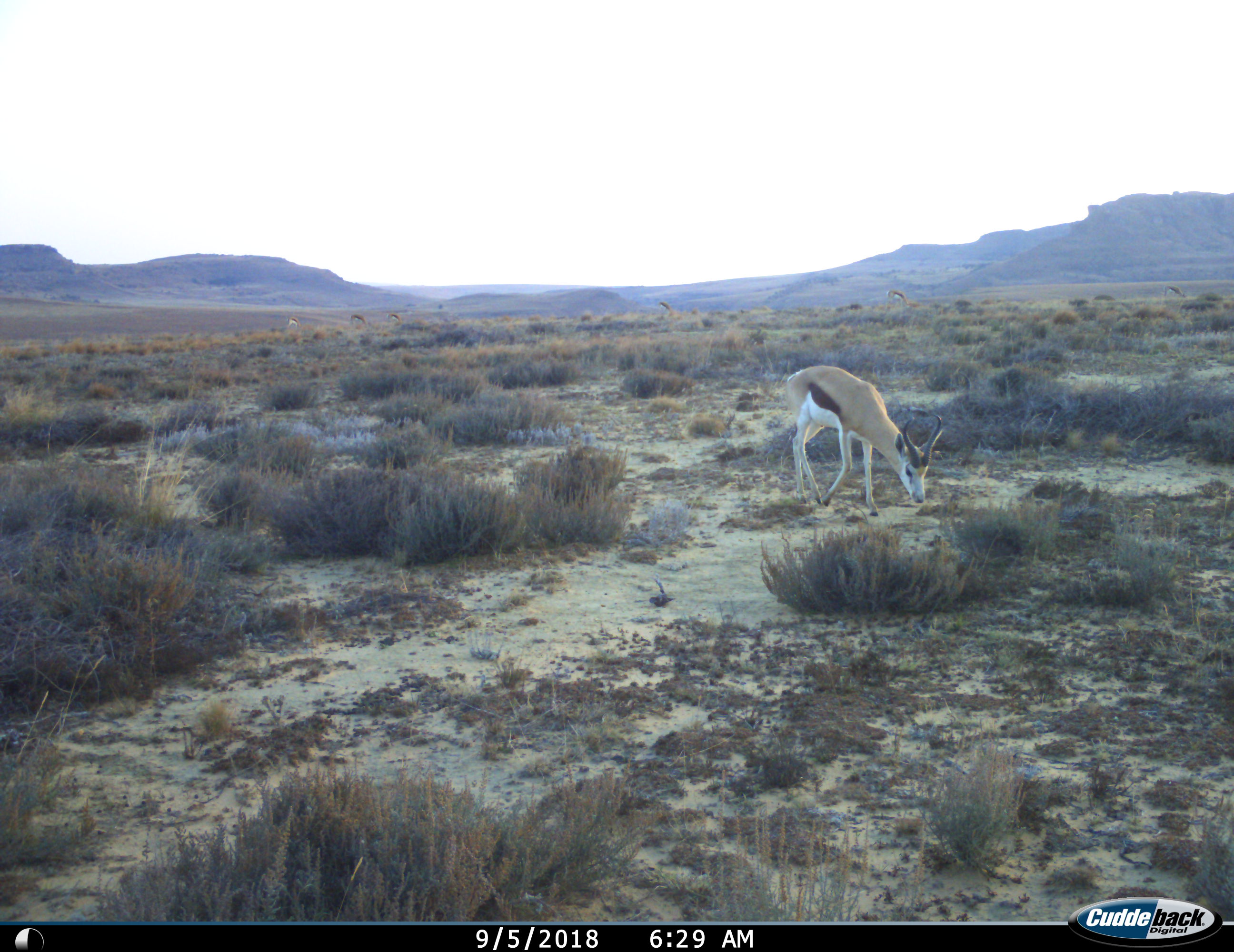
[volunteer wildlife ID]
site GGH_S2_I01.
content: unidentified animal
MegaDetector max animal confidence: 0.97